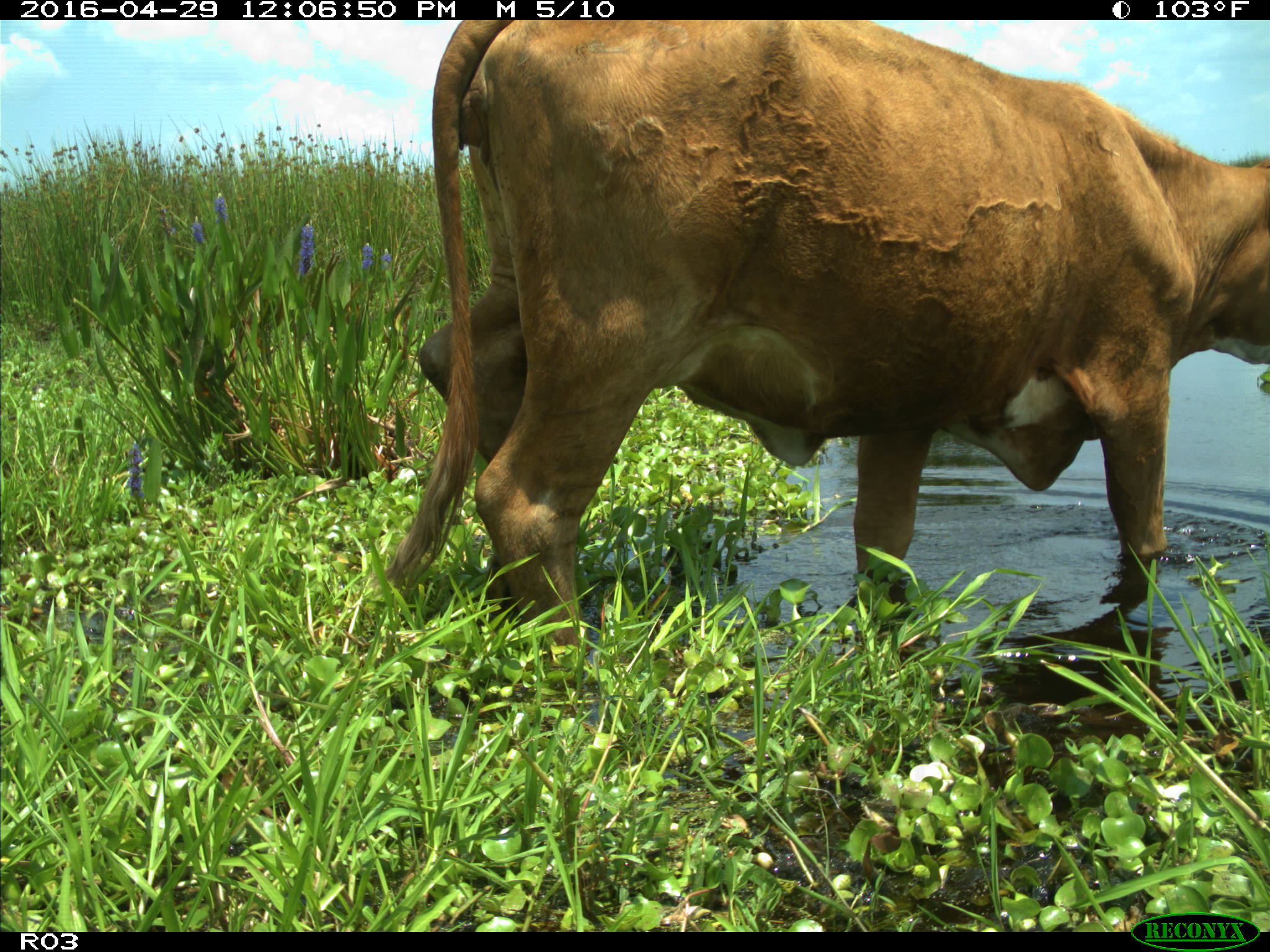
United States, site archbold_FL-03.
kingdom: Animalia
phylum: Chordata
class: Mammalia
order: Artiodactyla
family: Bovidae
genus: Bos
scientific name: Bos taurus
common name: domestic cow